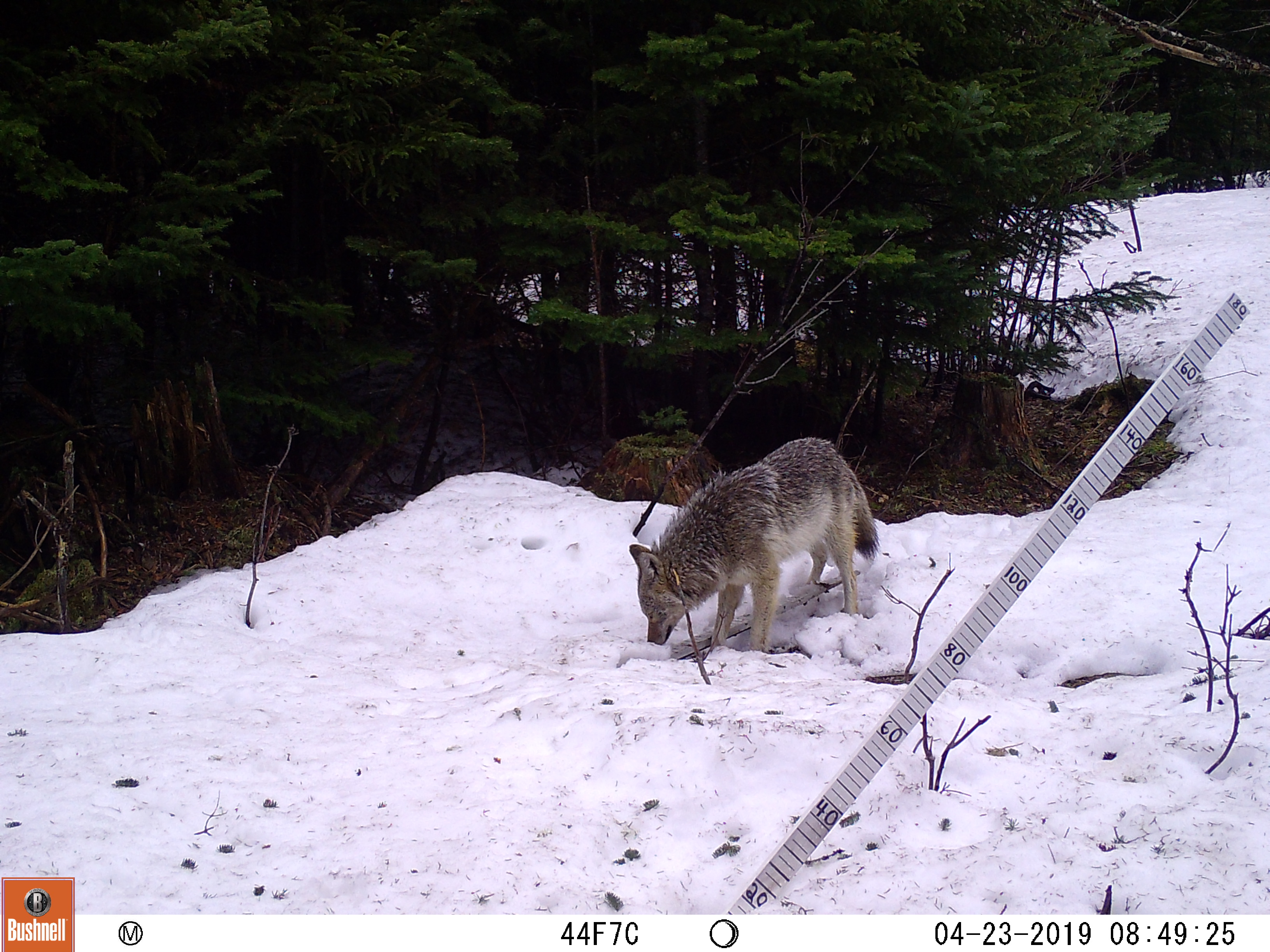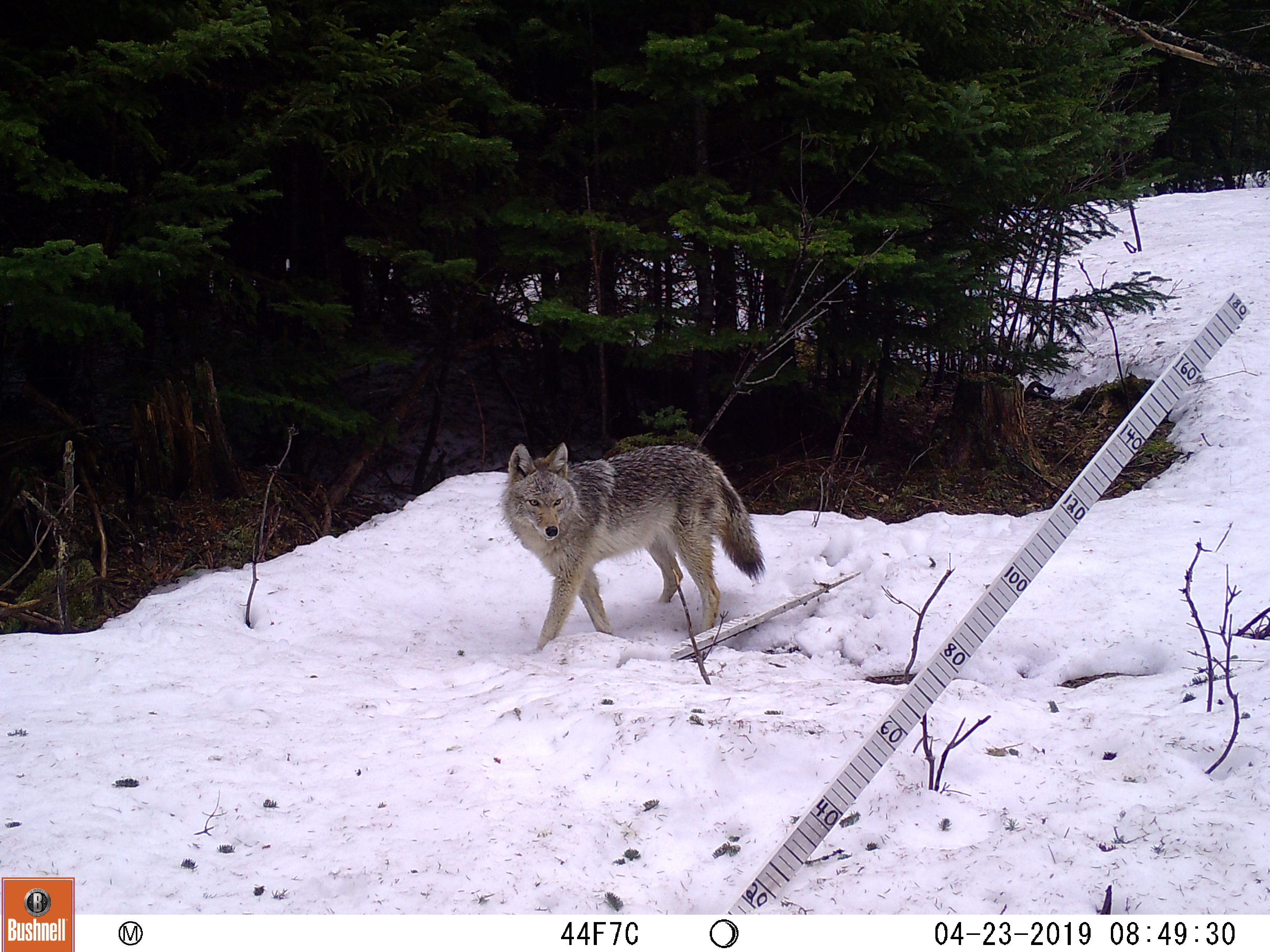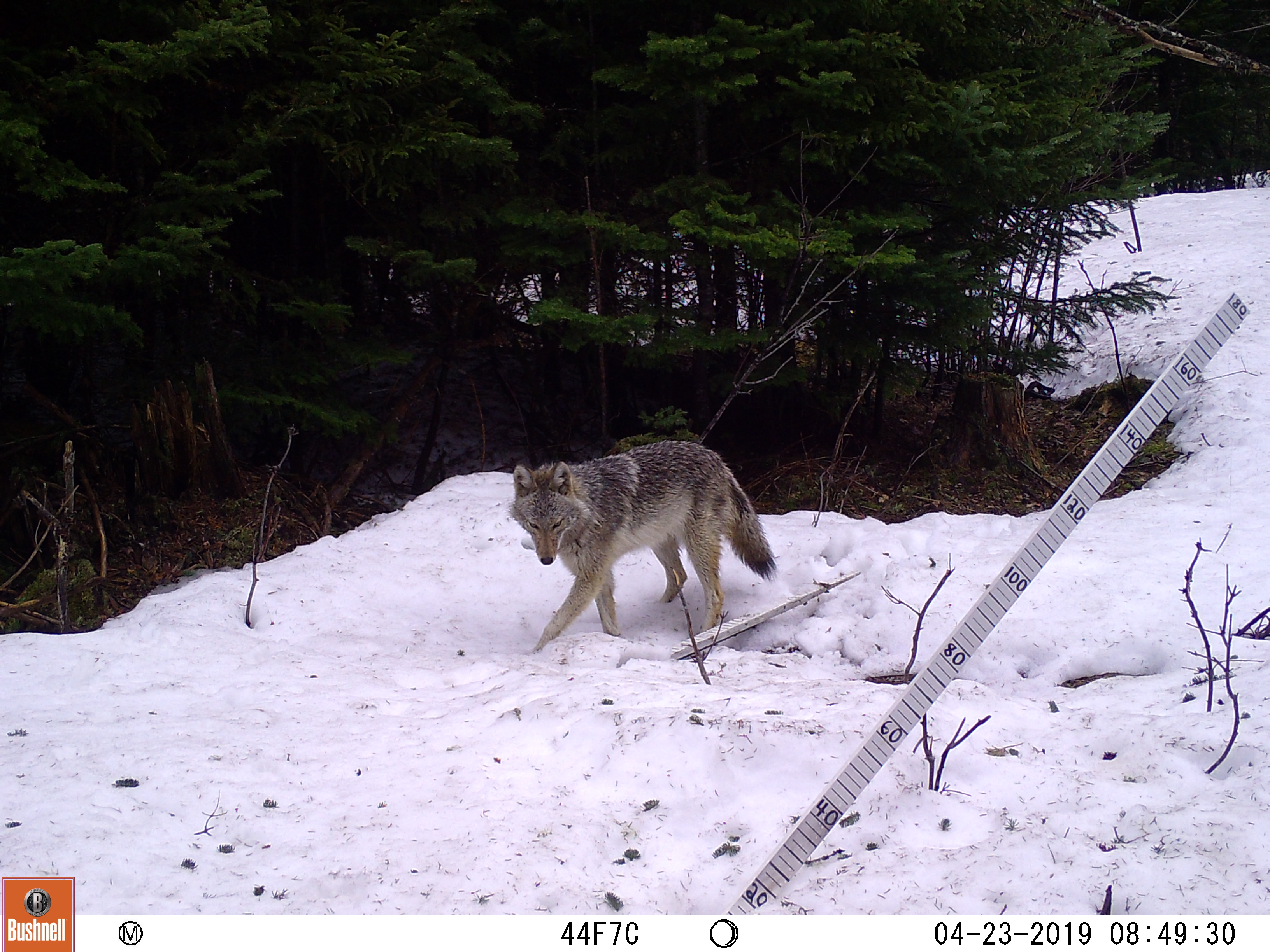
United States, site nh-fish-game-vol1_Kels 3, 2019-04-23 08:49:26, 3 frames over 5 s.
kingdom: Animalia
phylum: Chordata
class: Mammalia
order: Carnivora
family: Canidae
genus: Canis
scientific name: Canis latrans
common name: coyote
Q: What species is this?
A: Coyote (Canis latrans).